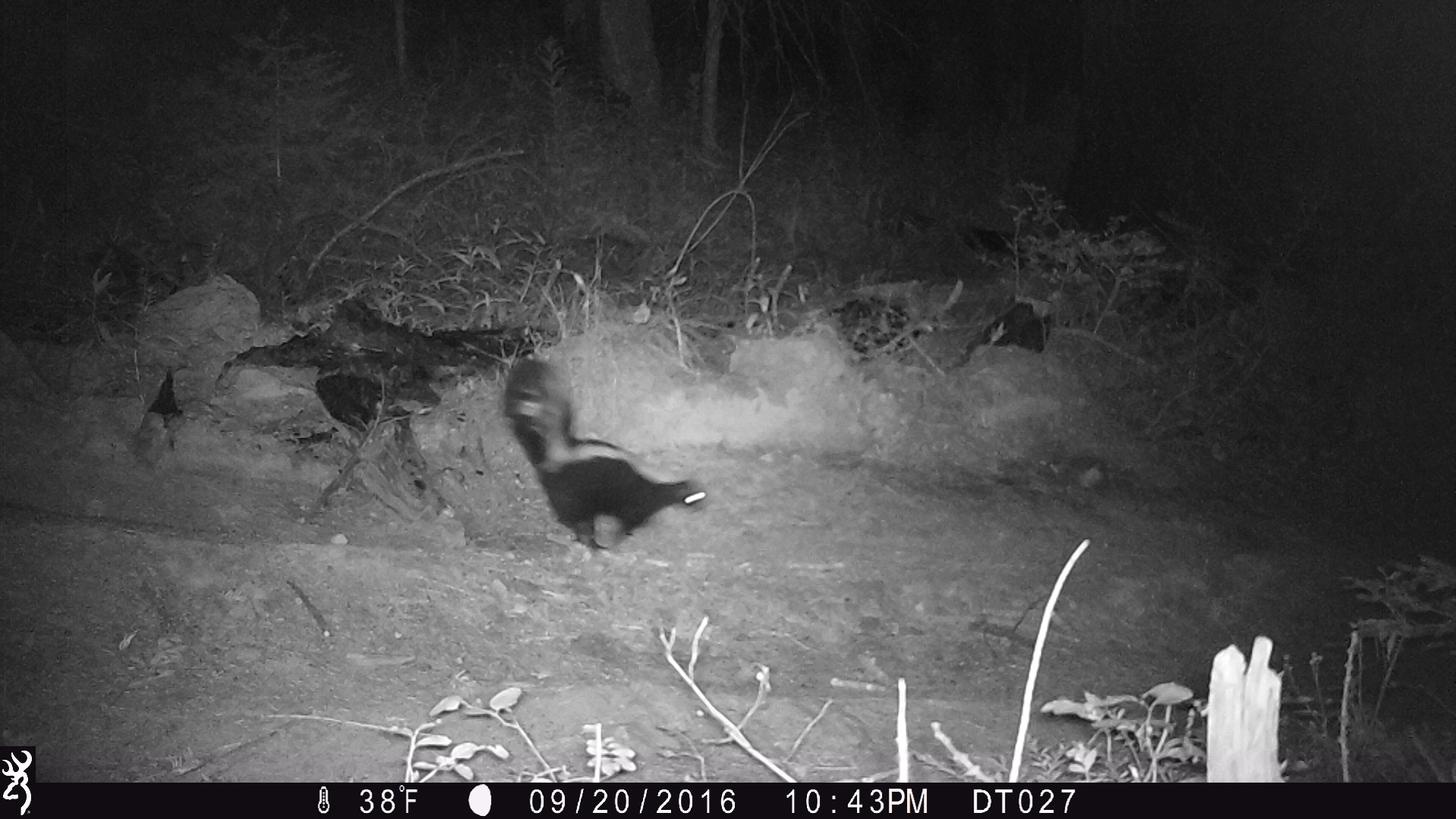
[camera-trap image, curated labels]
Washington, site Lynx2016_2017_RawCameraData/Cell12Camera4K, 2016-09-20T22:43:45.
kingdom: Animalia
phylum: Chordata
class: Mammalia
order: Carnivora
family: Mephitidae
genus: Mephitis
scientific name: Mephitis mephitis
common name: striped skunk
Mephitis mephitis (striped skunk). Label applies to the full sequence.